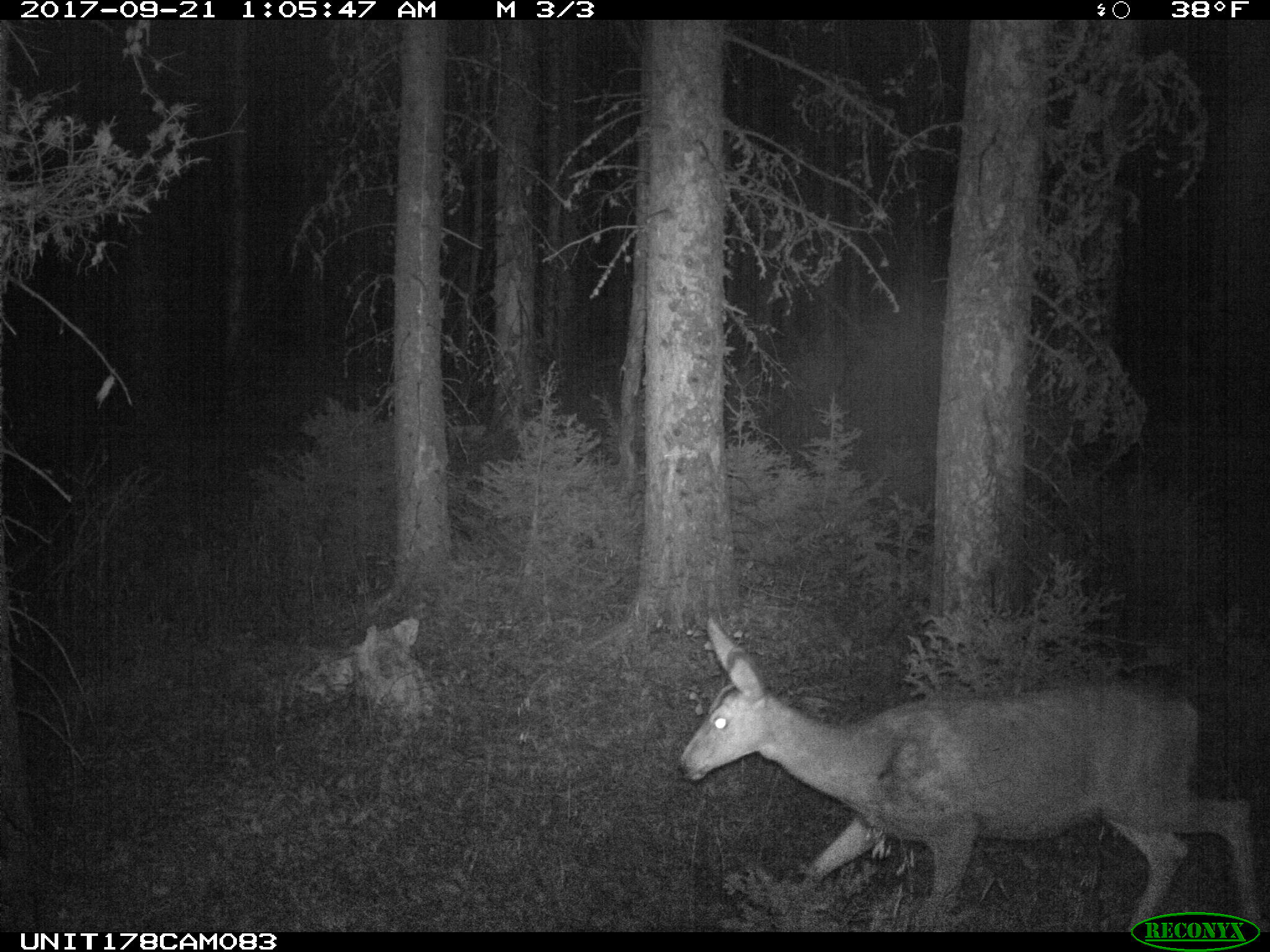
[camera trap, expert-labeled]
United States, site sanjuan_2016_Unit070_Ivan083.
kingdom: Animalia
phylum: Chordata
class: Mammalia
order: Artiodactyla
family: Cervidae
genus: Odocoileus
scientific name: Odocoileus hemionus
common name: mule deer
Odocoileus hemionus (mule deer).